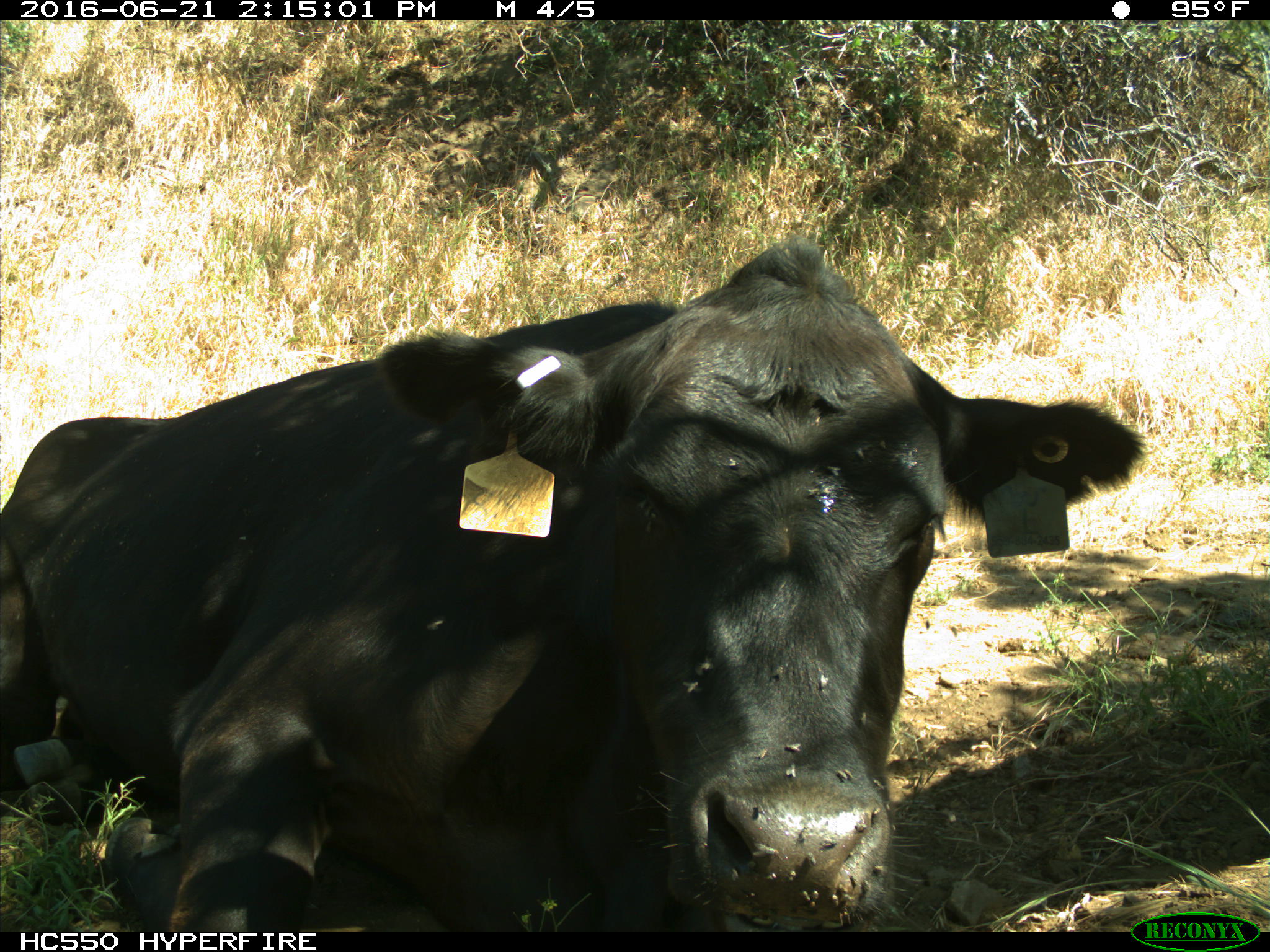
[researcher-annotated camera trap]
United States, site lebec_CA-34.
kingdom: Animalia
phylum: Chordata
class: Mammalia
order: Artiodactyla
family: Bovidae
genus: Bos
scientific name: Bos taurus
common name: domestic cow